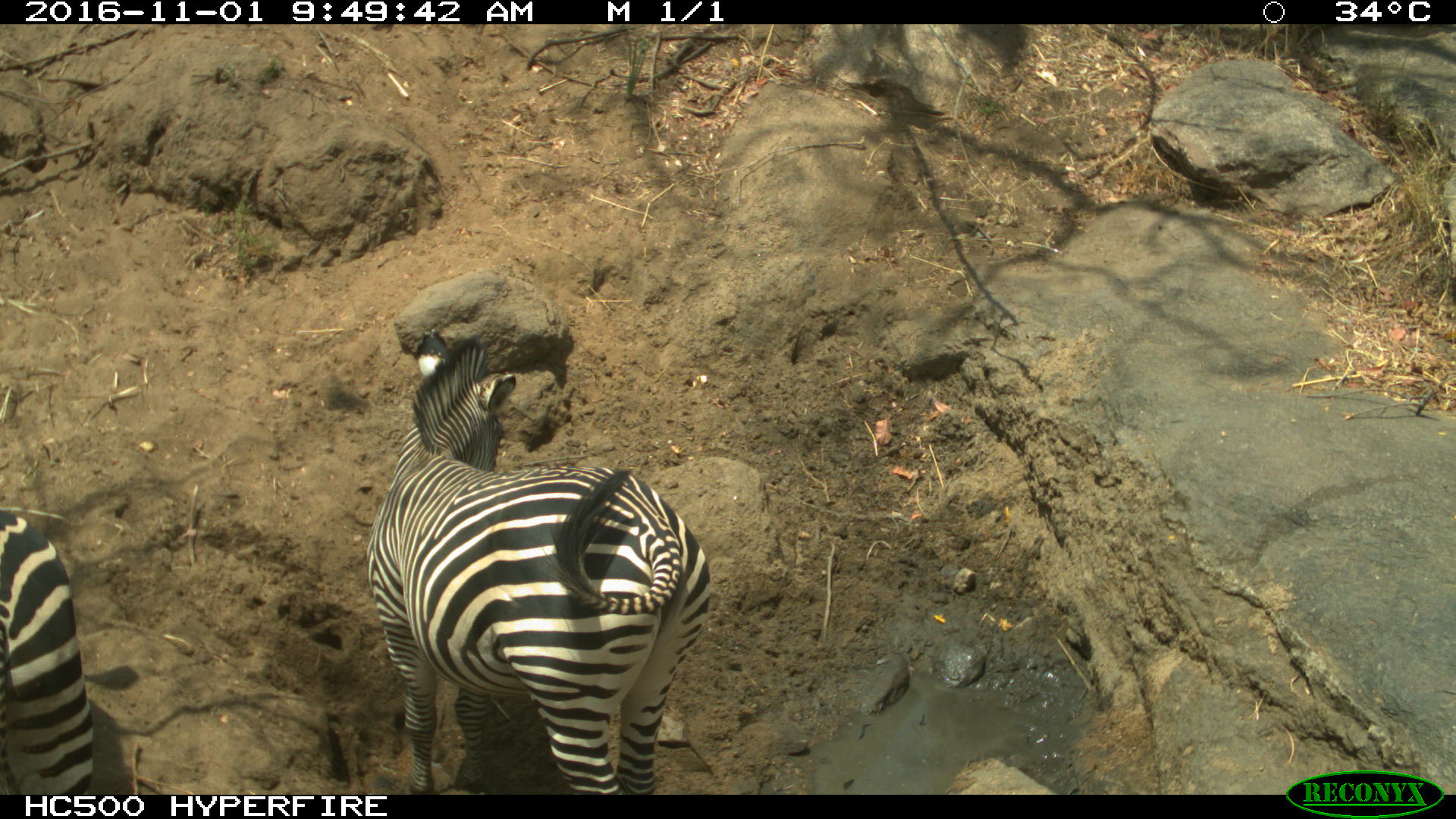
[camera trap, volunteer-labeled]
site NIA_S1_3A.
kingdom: Animalia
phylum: Chordata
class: Mammalia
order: Perissodactyla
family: Equidae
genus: Equus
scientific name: Equus quagga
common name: plains zebra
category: zebraplains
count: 2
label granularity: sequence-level